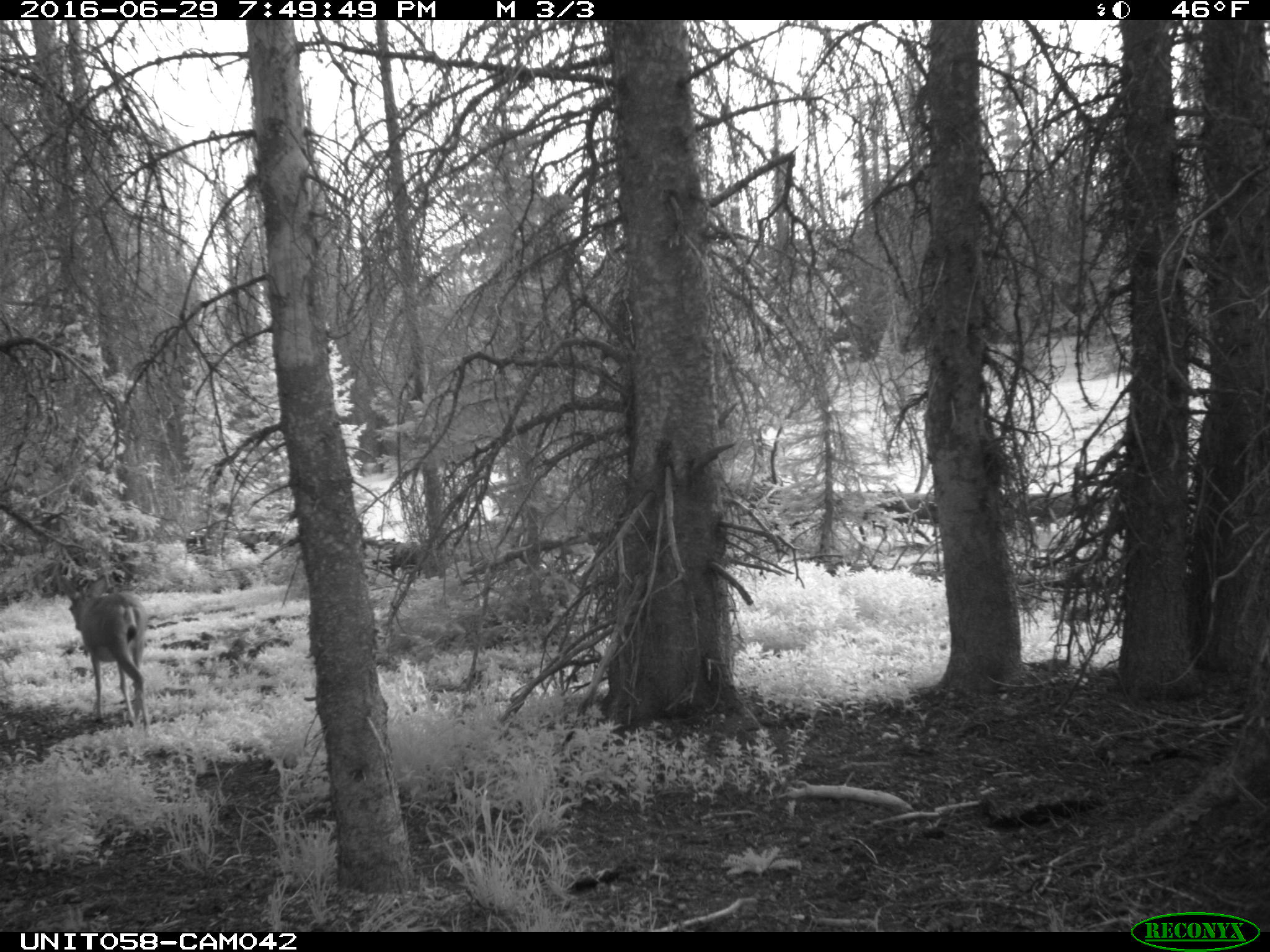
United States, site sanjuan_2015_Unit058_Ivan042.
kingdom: Animalia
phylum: Chordata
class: Mammalia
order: Artiodactyla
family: Cervidae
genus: Odocoileus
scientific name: Odocoileus hemionus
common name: mule deer